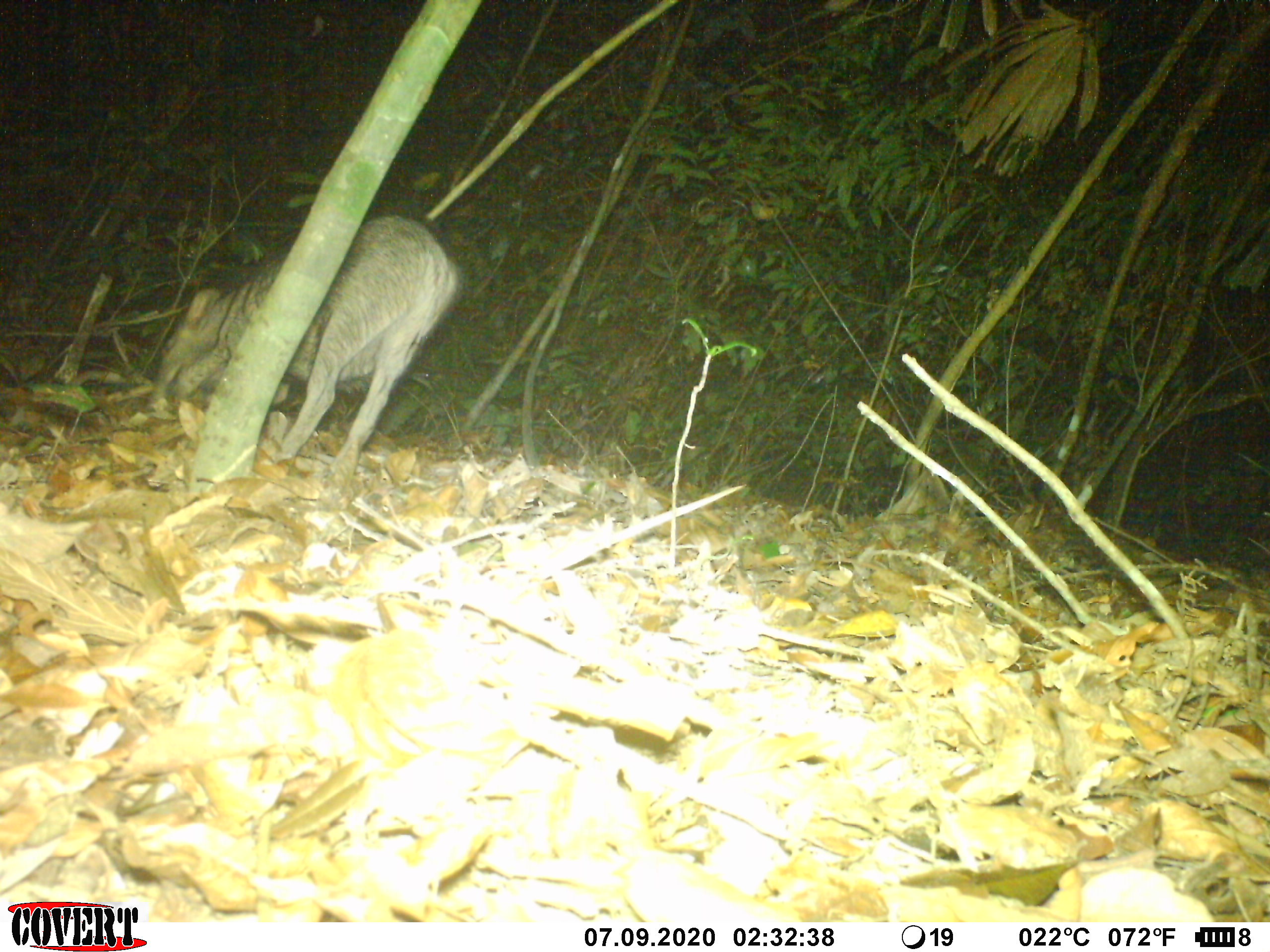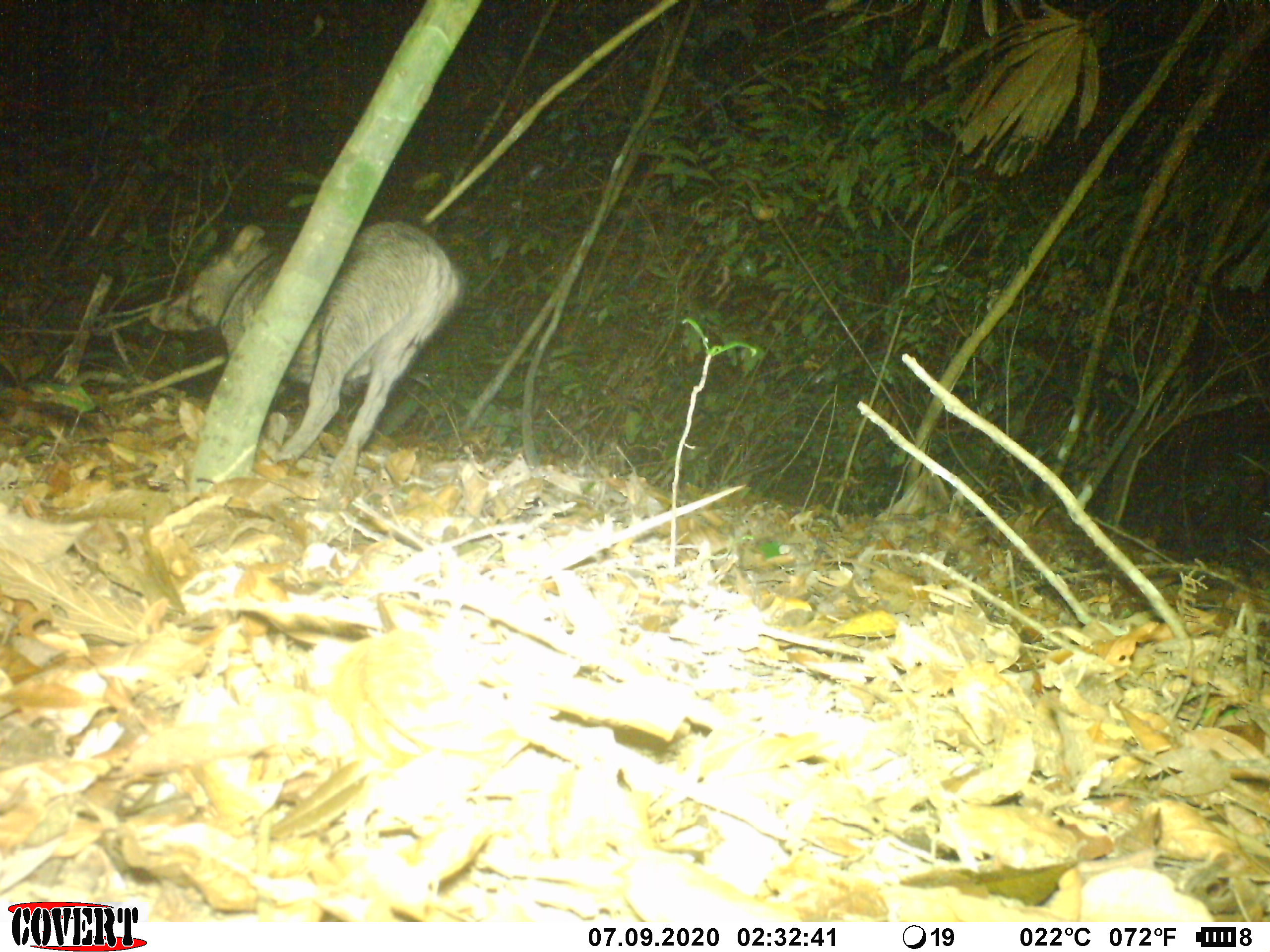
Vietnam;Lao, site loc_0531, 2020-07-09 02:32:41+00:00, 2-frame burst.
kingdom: Animalia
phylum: Chordata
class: Mammalia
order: Artiodactyla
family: Suidae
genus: Sus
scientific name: Sus scrofa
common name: eurasian wild pig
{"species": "eurasian wild pig (Sus scrofa)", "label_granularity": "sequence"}